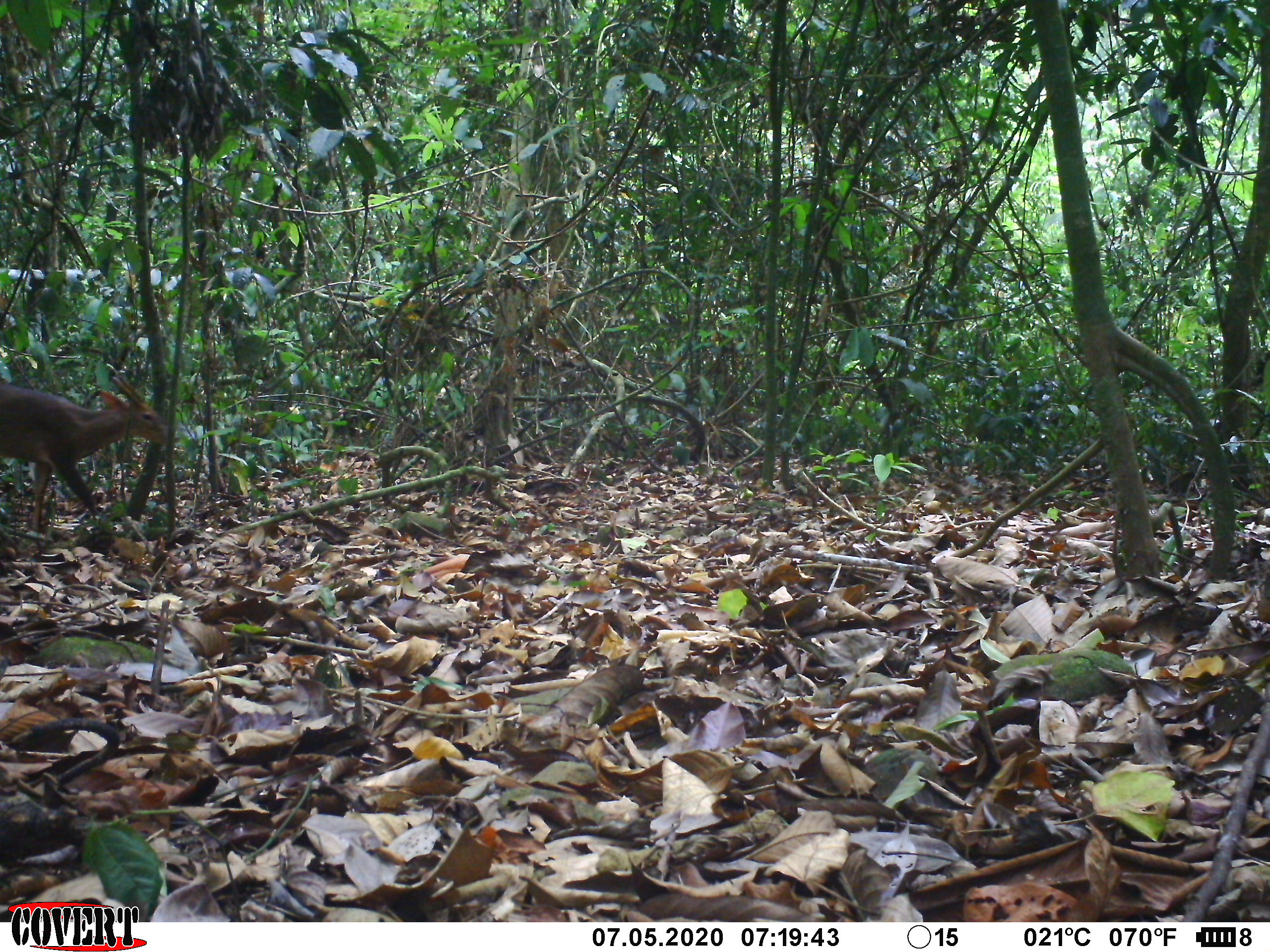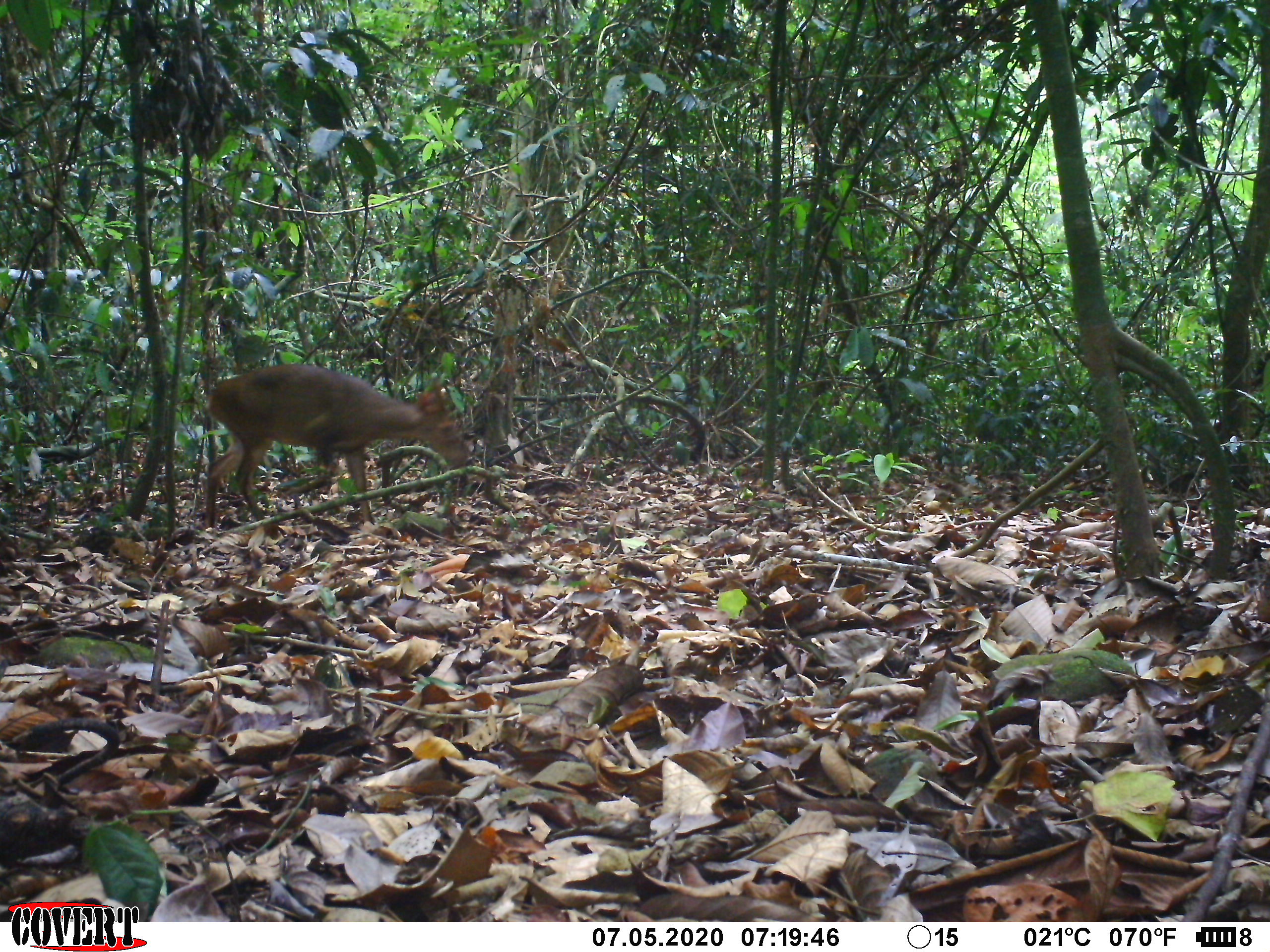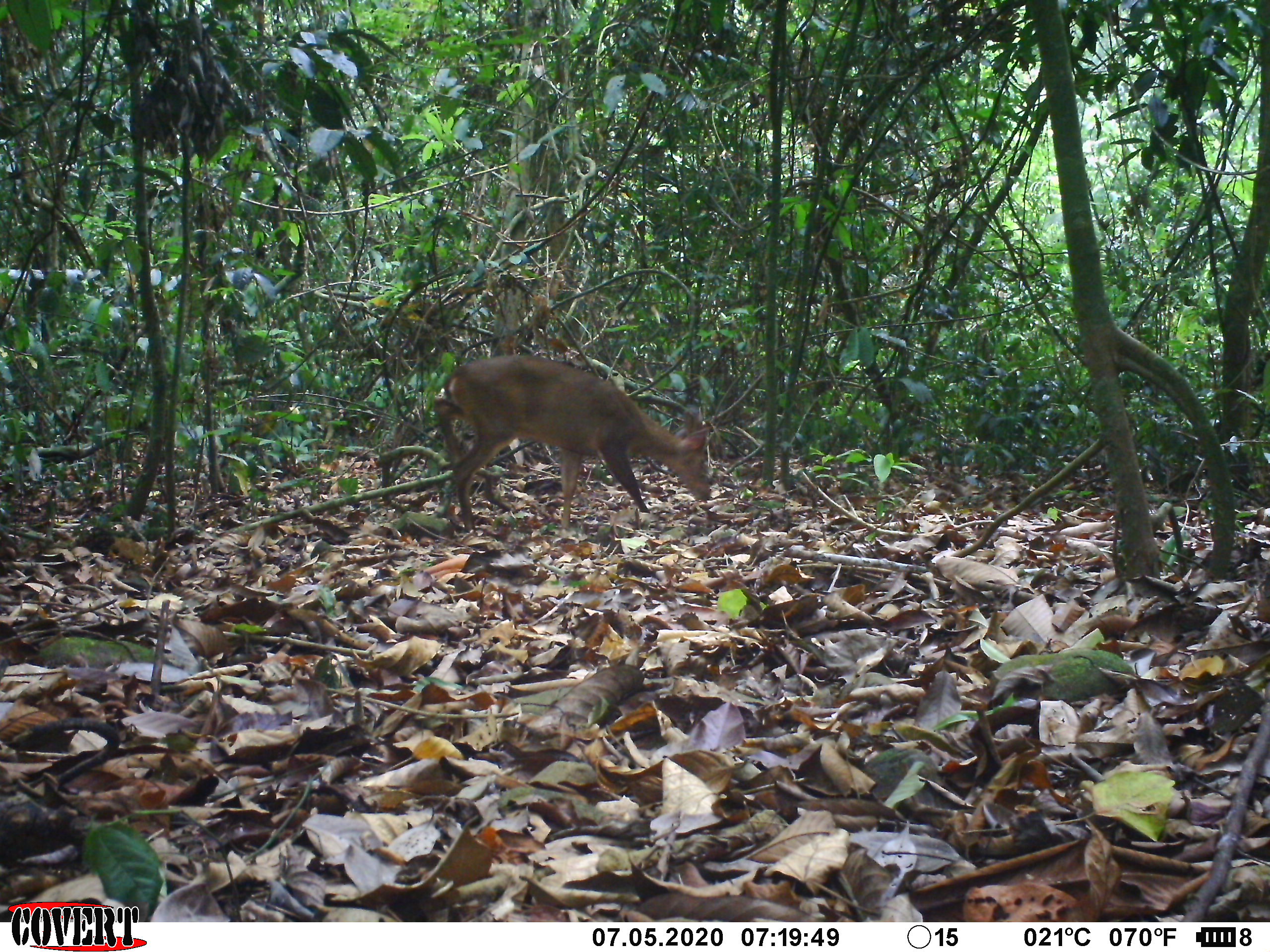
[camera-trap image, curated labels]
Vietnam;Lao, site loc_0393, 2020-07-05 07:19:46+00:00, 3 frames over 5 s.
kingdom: Animalia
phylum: Chordata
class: Mammalia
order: Artiodactyla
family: Cervidae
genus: Muntiacus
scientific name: Muntiacus vuquangensis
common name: large-antlered muntjac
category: large antlered muntjac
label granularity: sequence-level